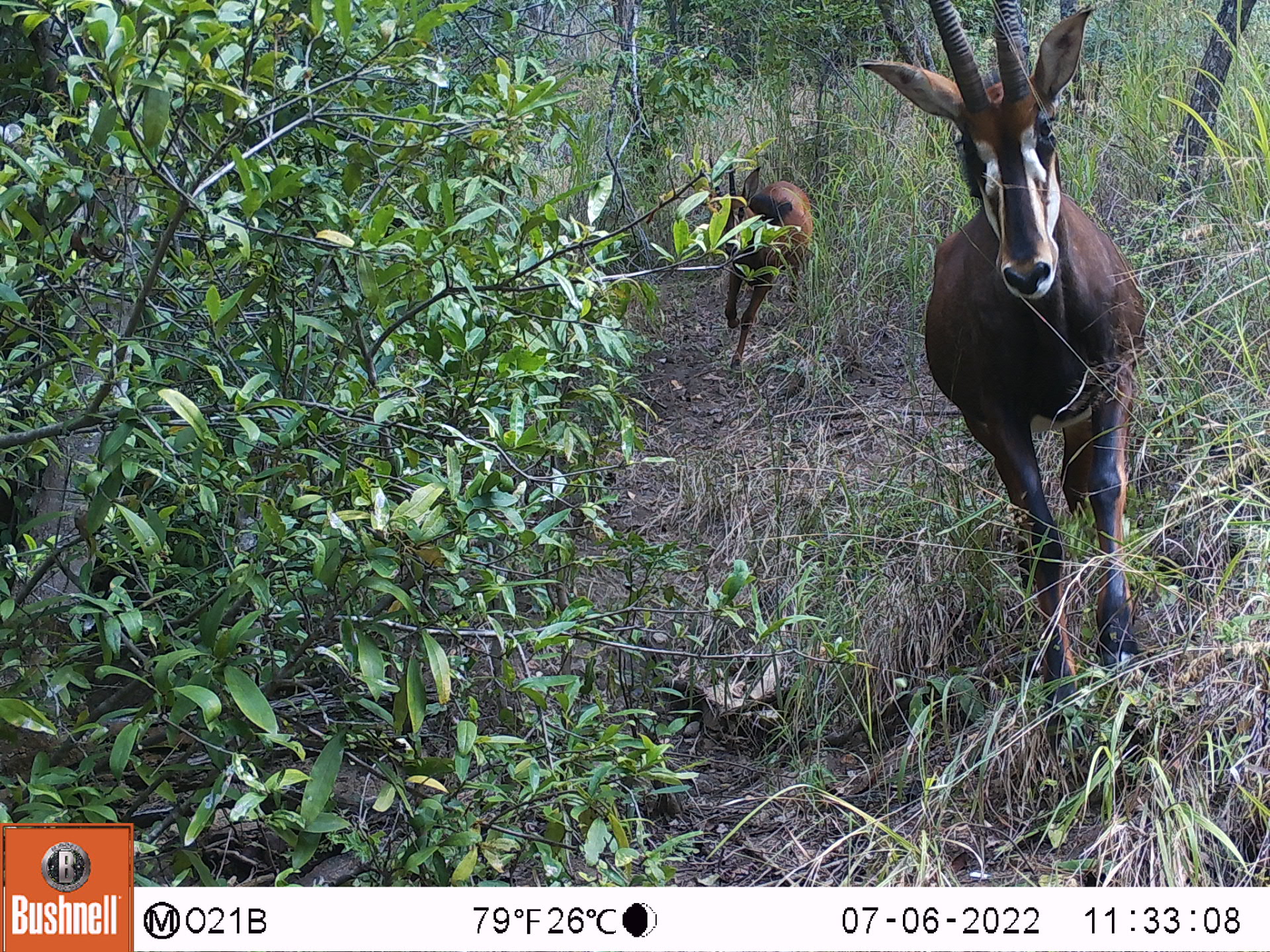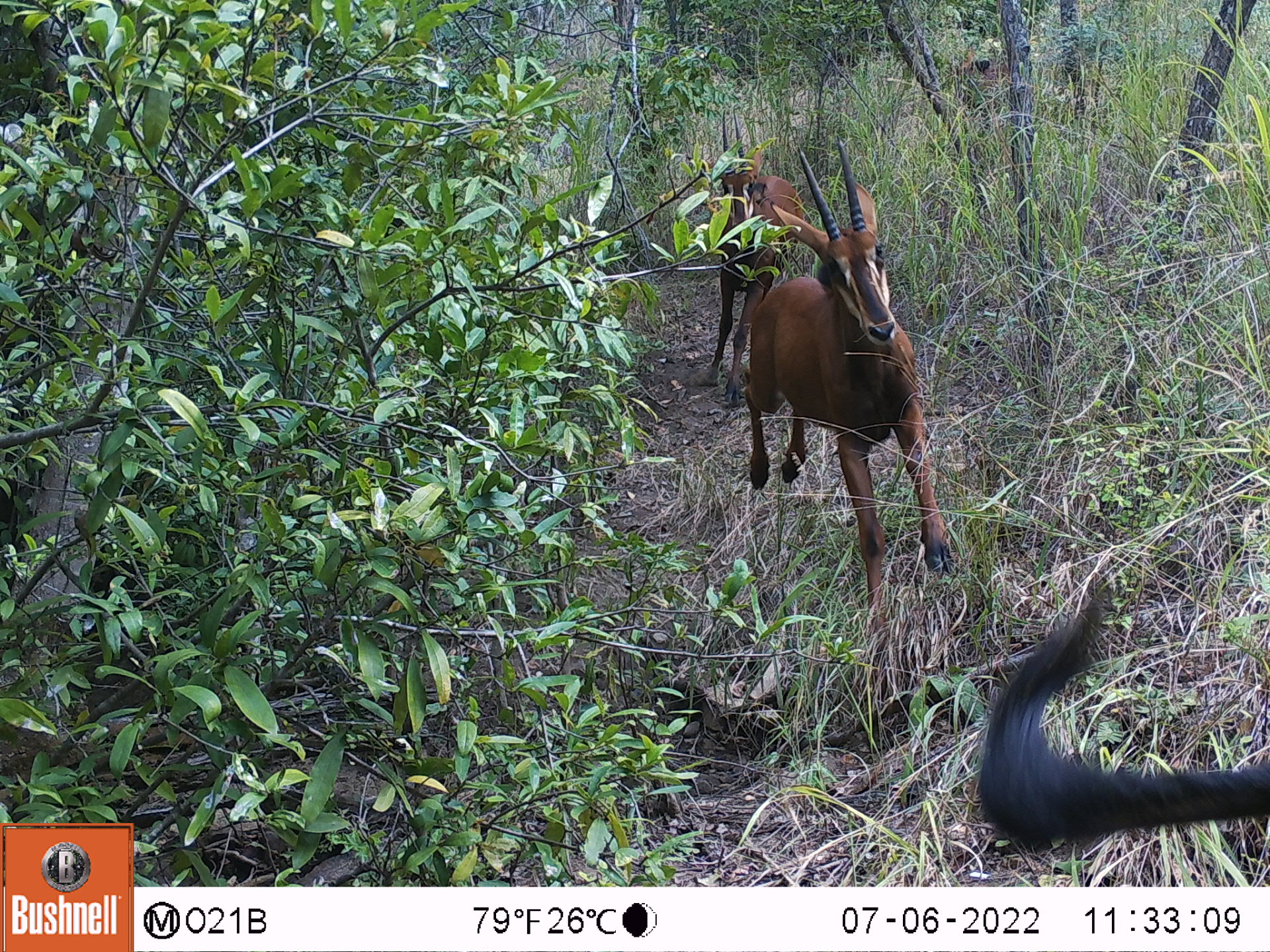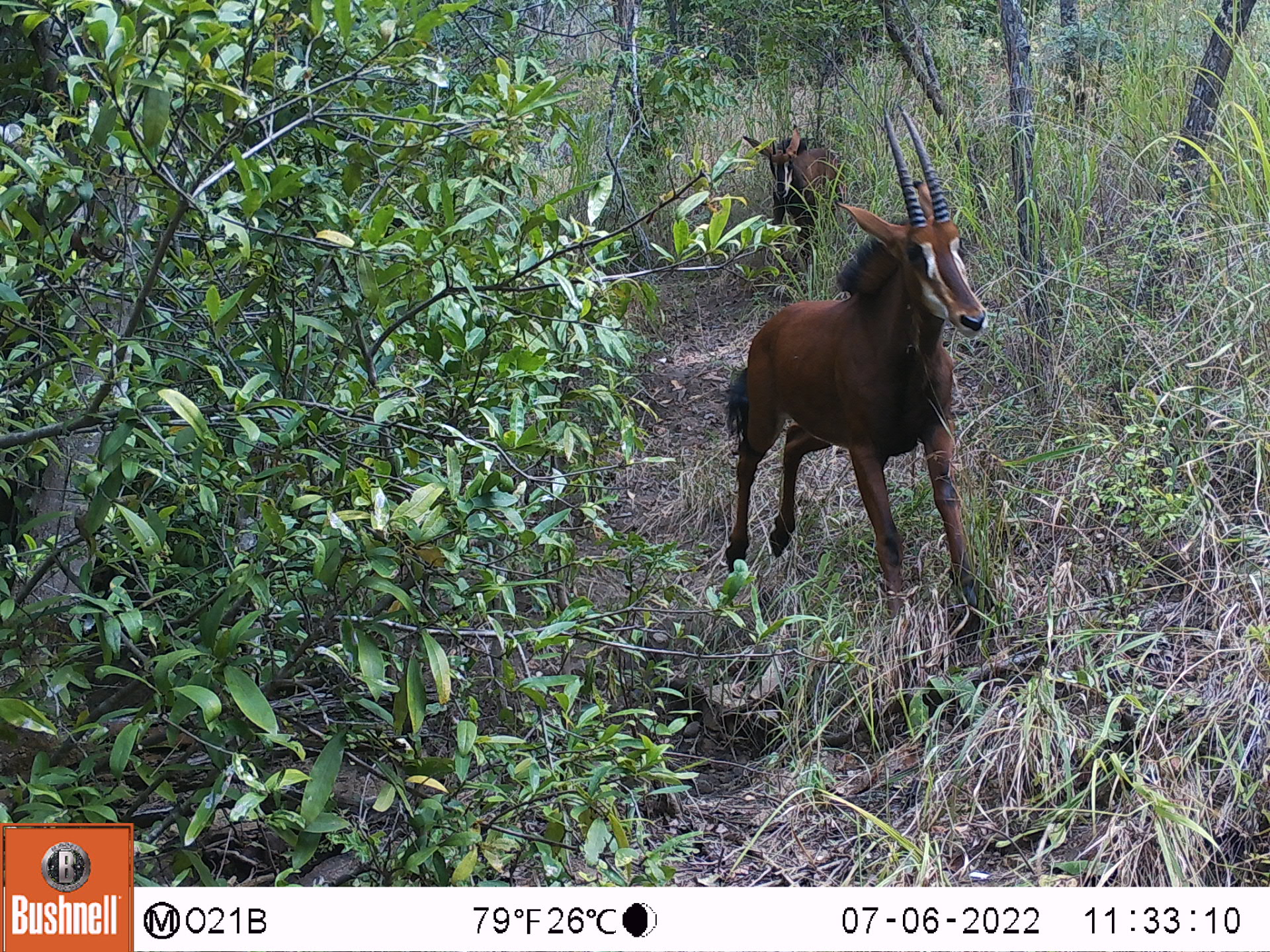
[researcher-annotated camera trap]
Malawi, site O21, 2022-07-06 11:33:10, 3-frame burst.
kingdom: Animalia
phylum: Chordata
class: Mammalia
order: Artiodactyla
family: Bovidae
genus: Hippotragus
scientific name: Hippotragus niger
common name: sable antelope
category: sable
Sable (sable antelope) (Hippotragus niger), count 2.